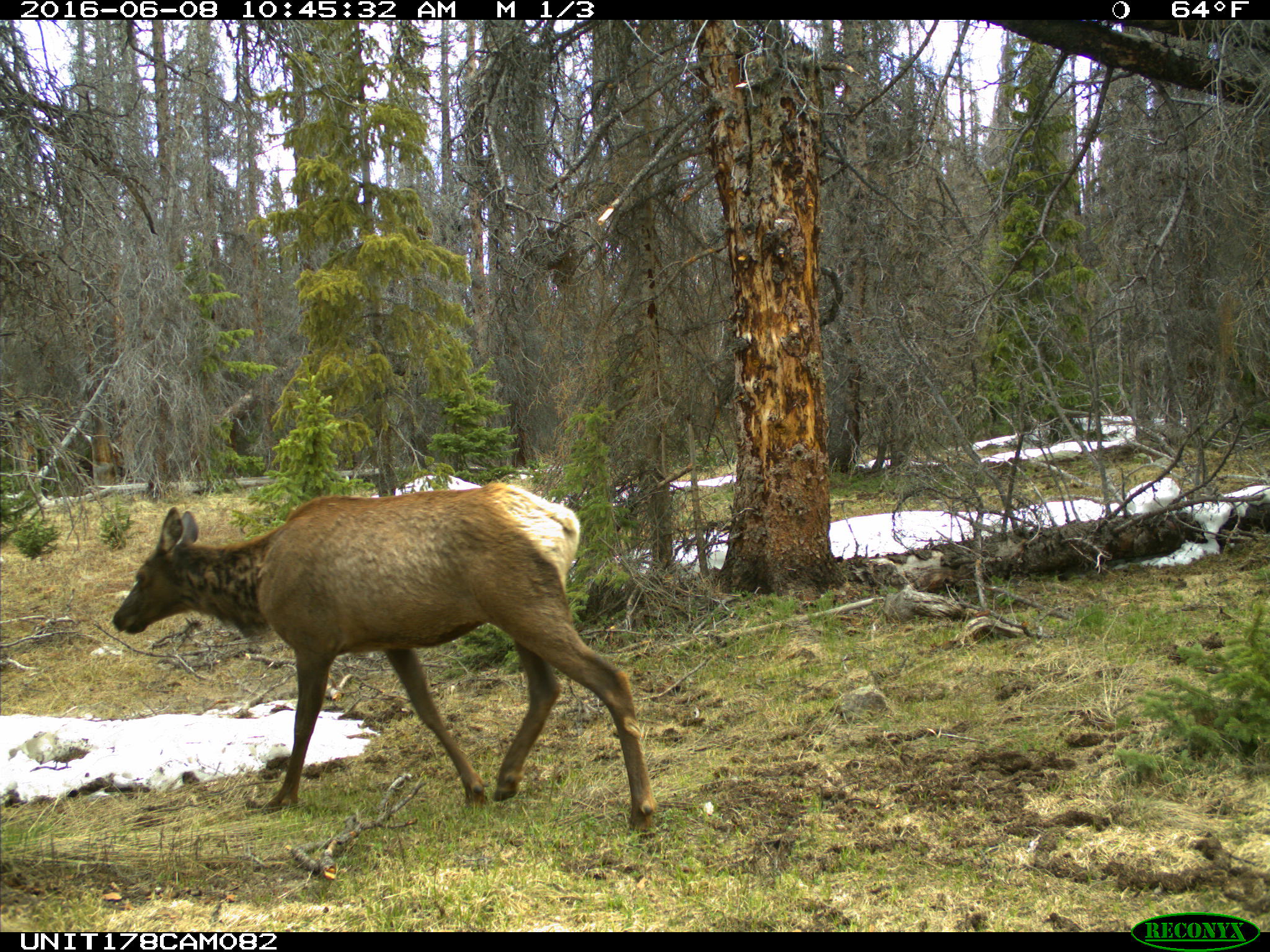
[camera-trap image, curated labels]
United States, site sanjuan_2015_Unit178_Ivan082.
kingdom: Animalia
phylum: Chordata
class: Mammalia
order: Artiodactyla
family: Cervidae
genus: Cervus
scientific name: Cervus elaphus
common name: red deer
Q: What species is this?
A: Cervus elaphus (red deer).